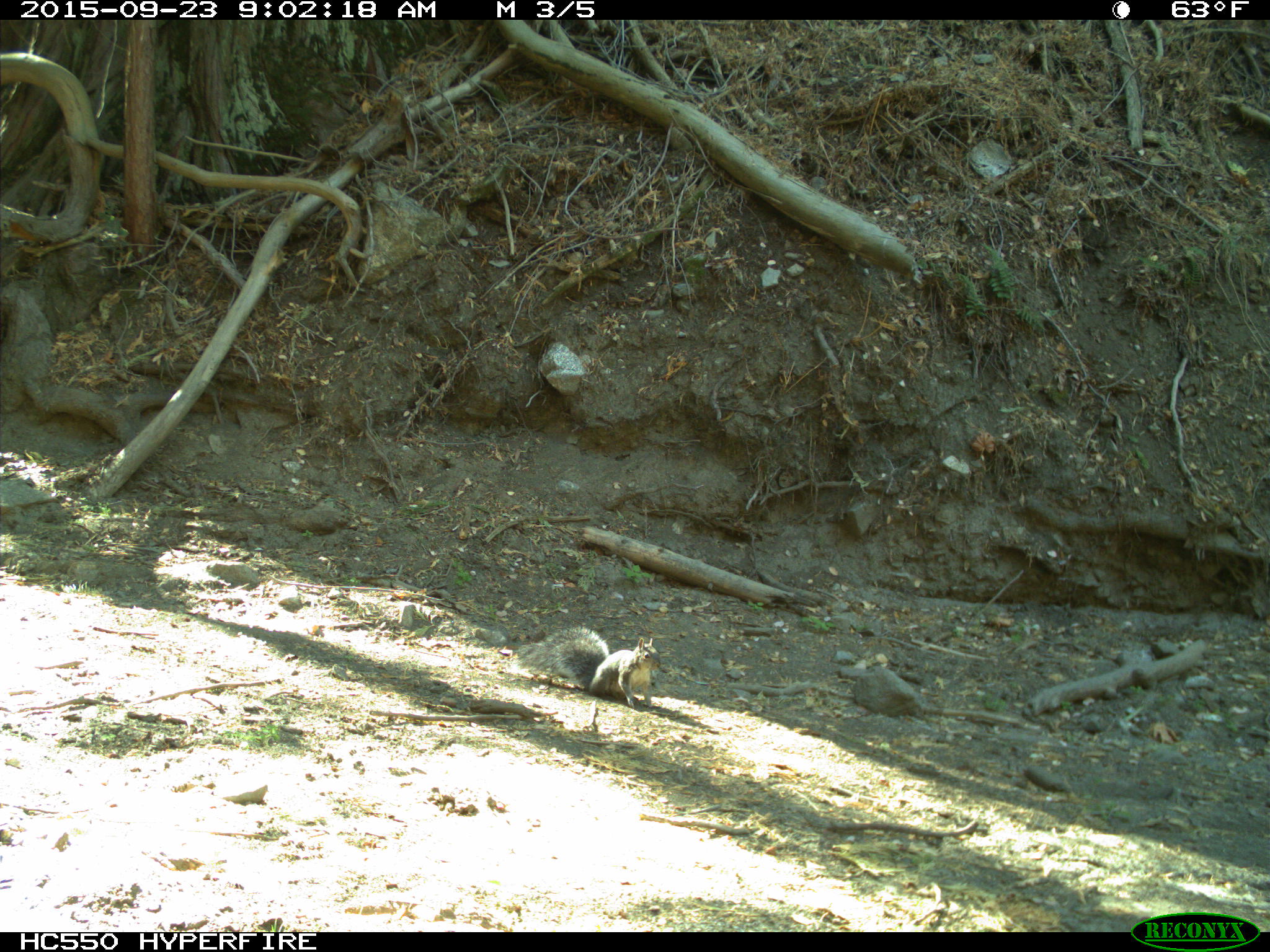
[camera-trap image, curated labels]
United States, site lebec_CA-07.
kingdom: Animalia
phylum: Chordata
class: Mammalia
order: Rodentia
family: Sciuridae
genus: Sciurus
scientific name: Sciurus carolinensis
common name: eastern gray squirrel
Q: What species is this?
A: Sciurus carolinensis (eastern gray squirrel).